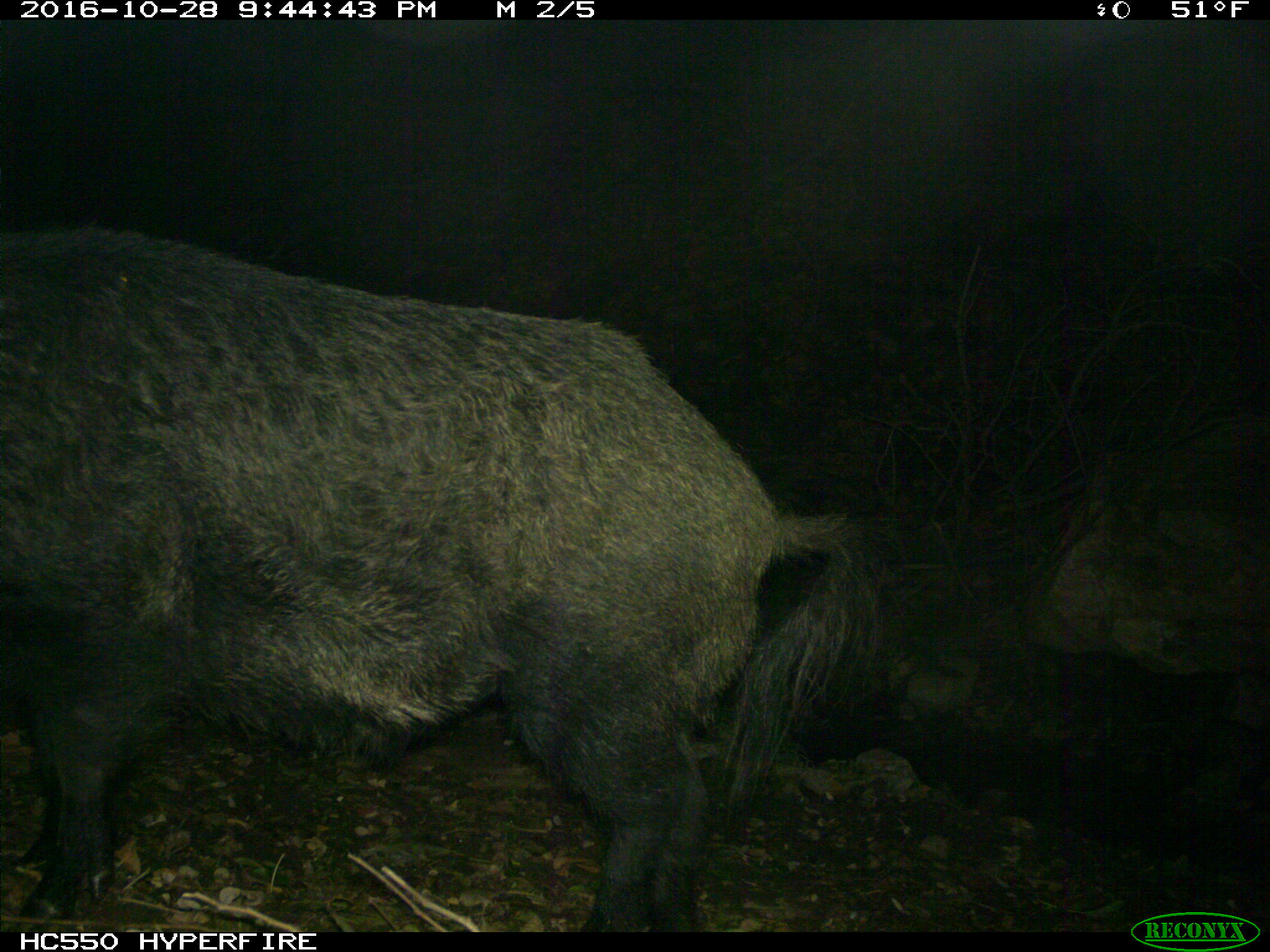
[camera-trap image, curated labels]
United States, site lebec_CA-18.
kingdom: Animalia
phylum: Chordata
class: Mammalia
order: Artiodactyla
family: Suidae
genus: Sus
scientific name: Sus scrofa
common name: wild boar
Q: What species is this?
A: Sus scrofa (wild boar).